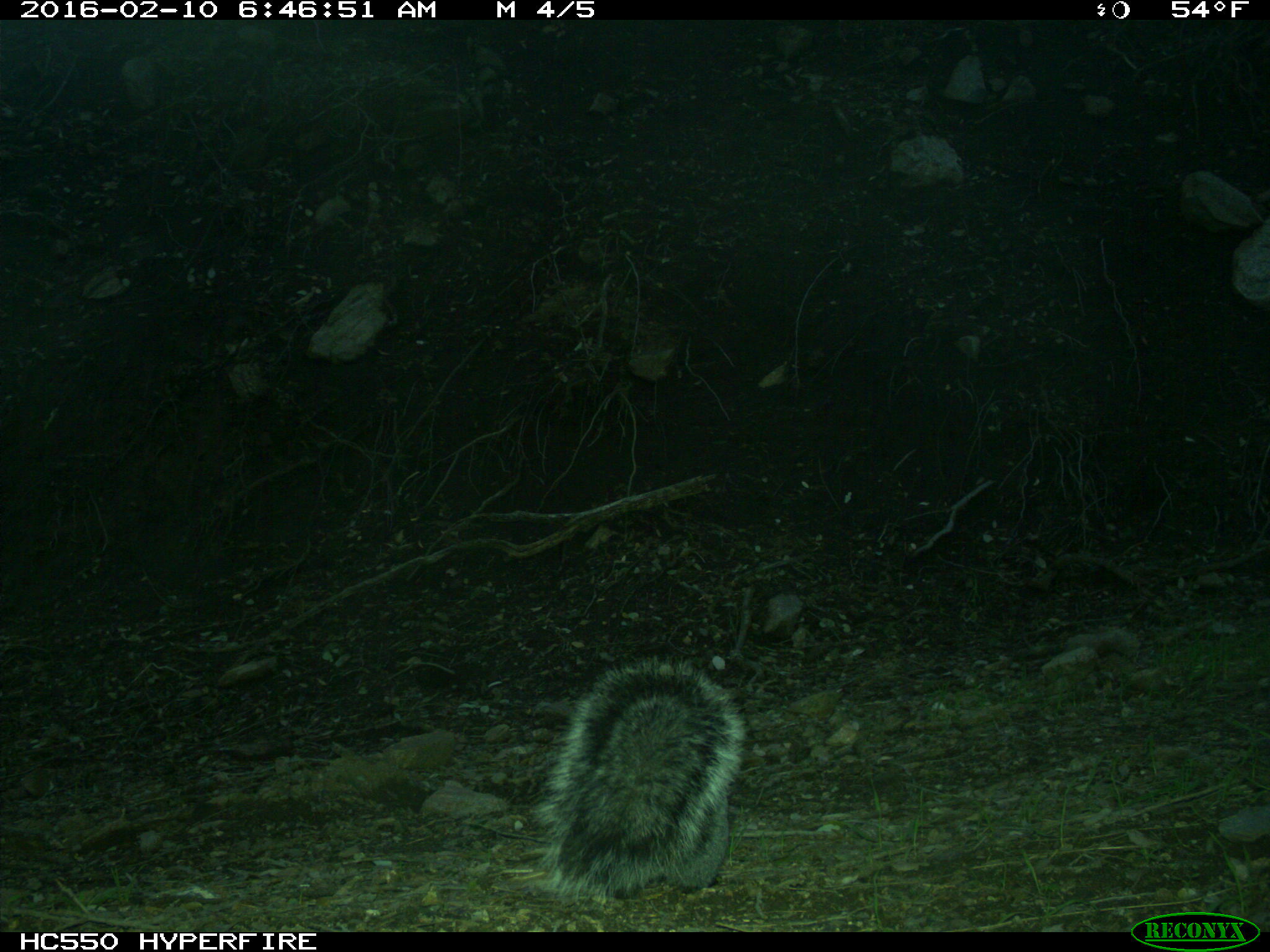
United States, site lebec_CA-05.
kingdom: Animalia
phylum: Chordata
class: Mammalia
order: Rodentia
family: Sciuridae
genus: Sciurus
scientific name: Sciurus carolinensis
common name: eastern gray squirrel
Sciurus carolinensis (eastern gray squirrel).